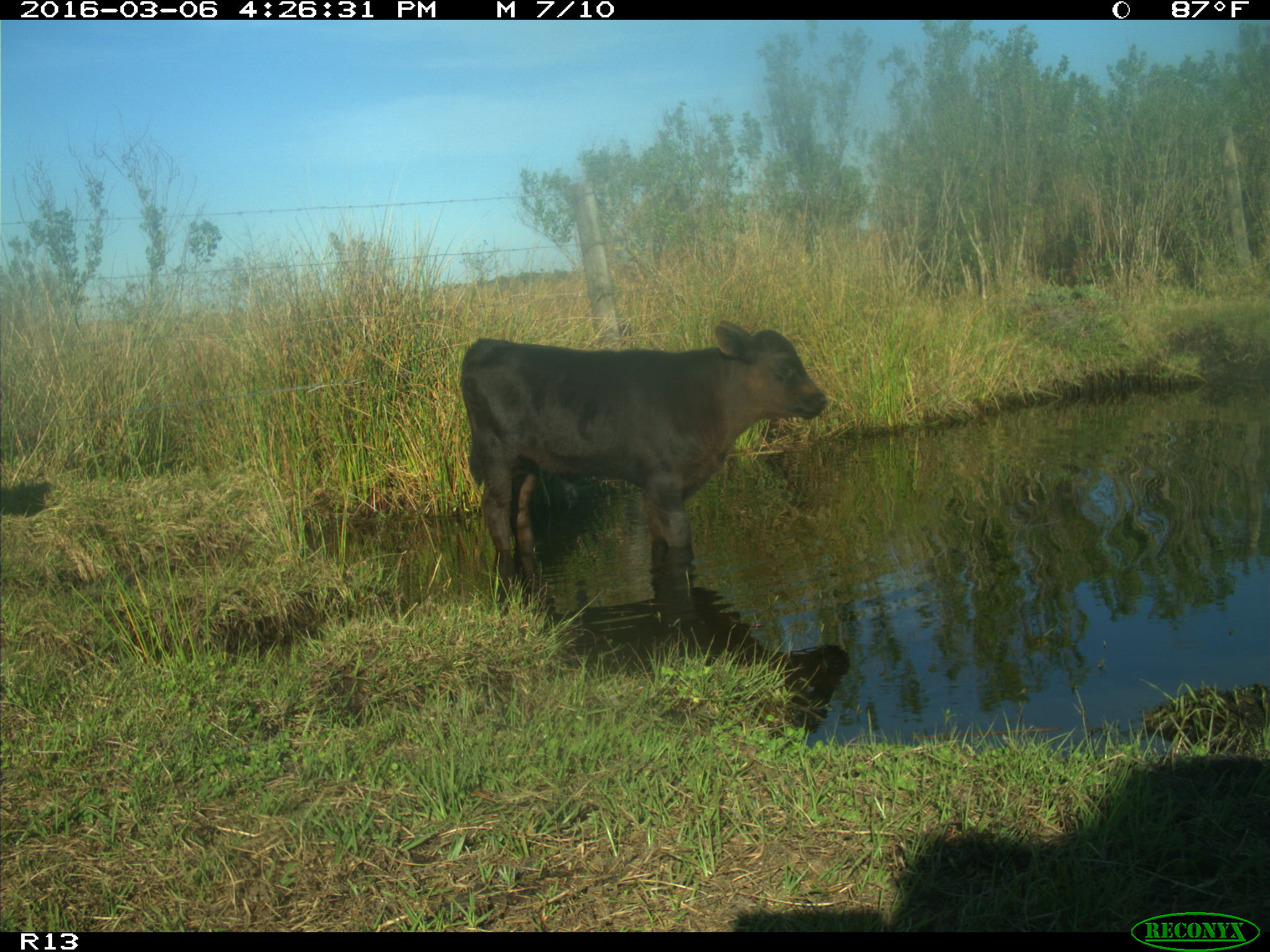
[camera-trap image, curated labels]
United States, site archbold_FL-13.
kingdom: Animalia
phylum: Chordata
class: Mammalia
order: Artiodactyla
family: Bovidae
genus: Bos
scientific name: Bos taurus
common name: domestic cow